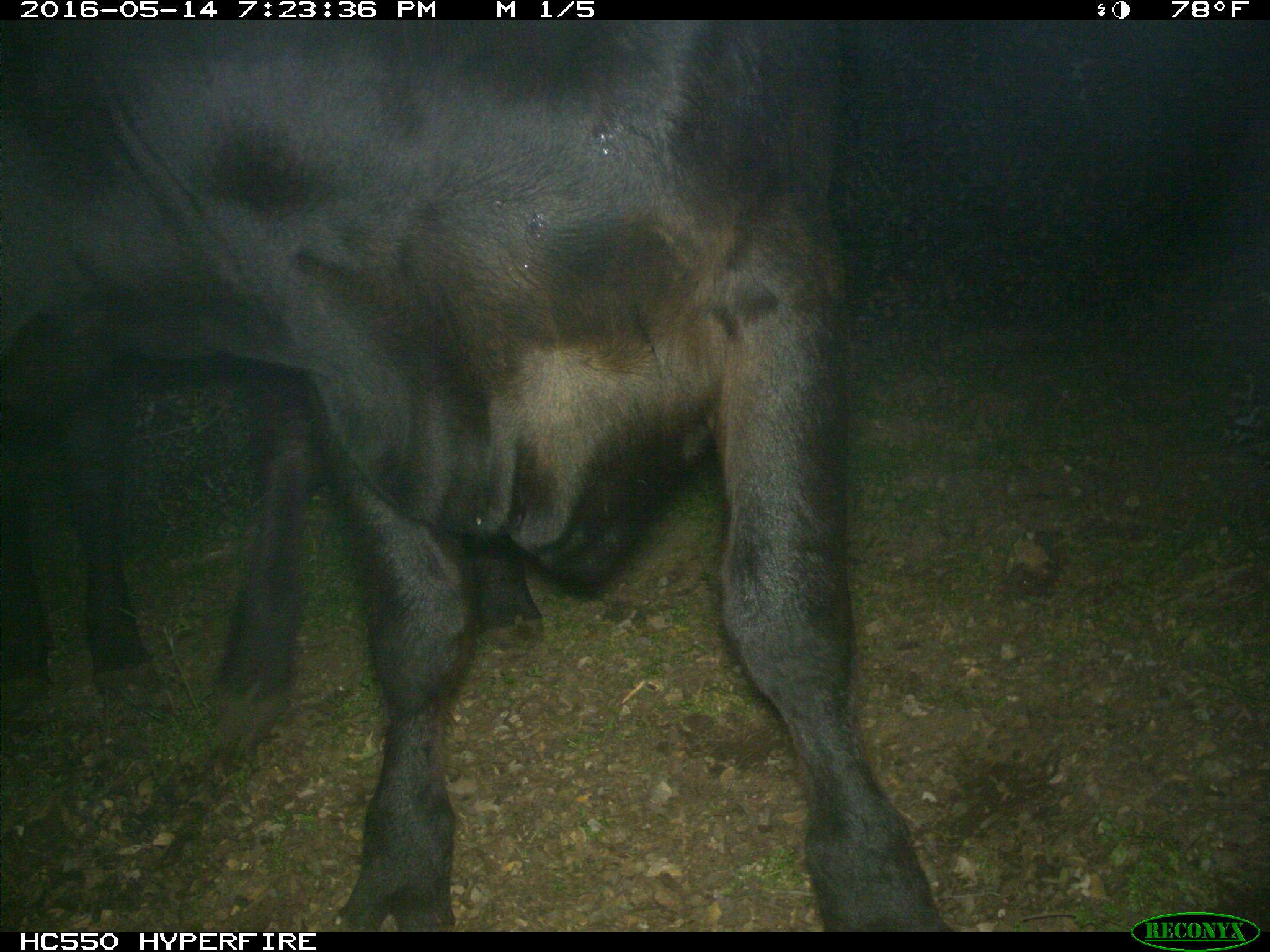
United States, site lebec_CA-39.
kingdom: Animalia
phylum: Chordata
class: Mammalia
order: Artiodactyla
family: Bovidae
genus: Bos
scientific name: Bos taurus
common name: domestic cow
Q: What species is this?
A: Bos taurus (domestic cow).